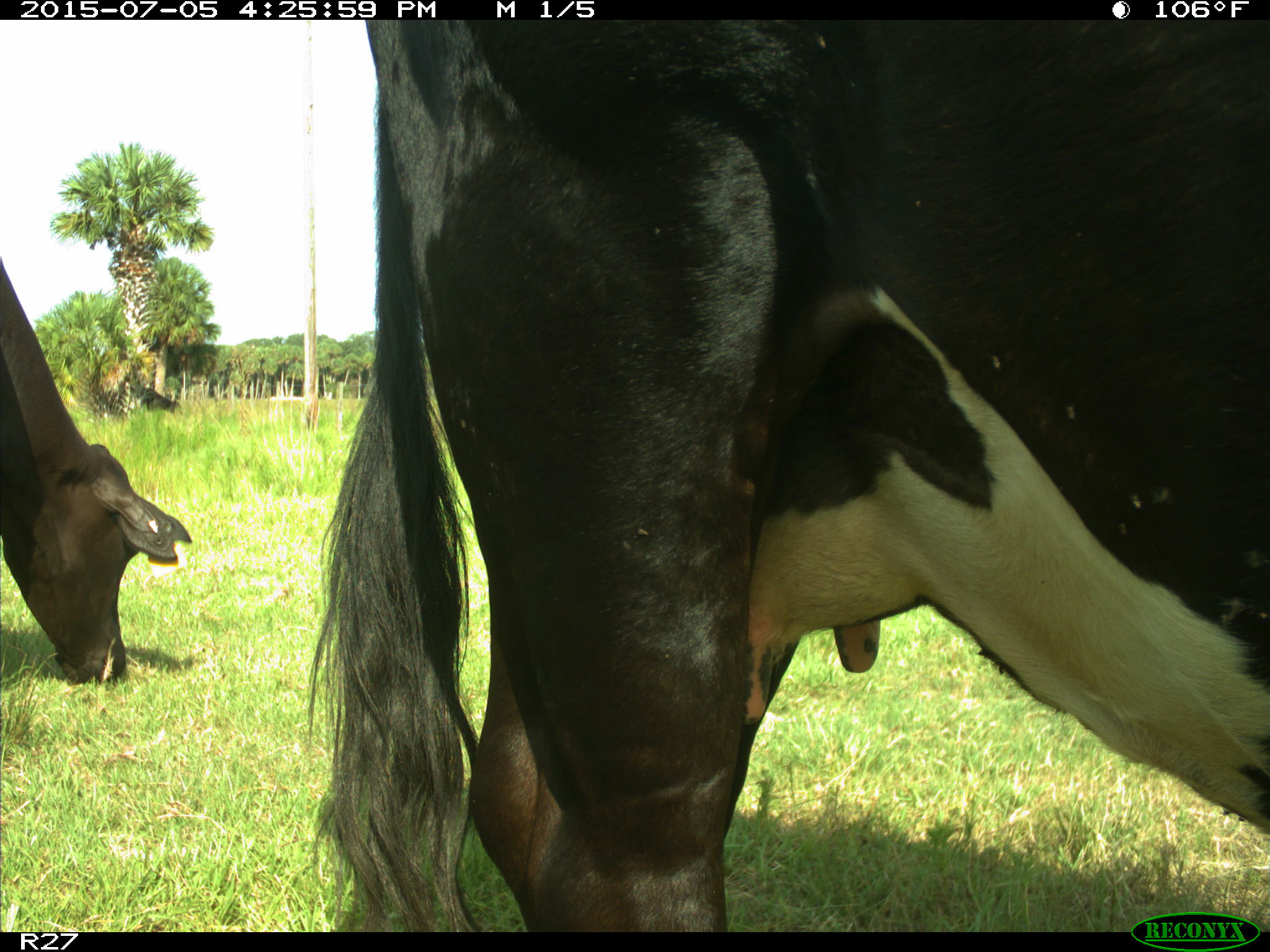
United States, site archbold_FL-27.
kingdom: Animalia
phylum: Chordata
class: Mammalia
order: Artiodactyla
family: Bovidae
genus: Bos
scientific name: Bos taurus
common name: domestic cow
Bos taurus (domestic cow).